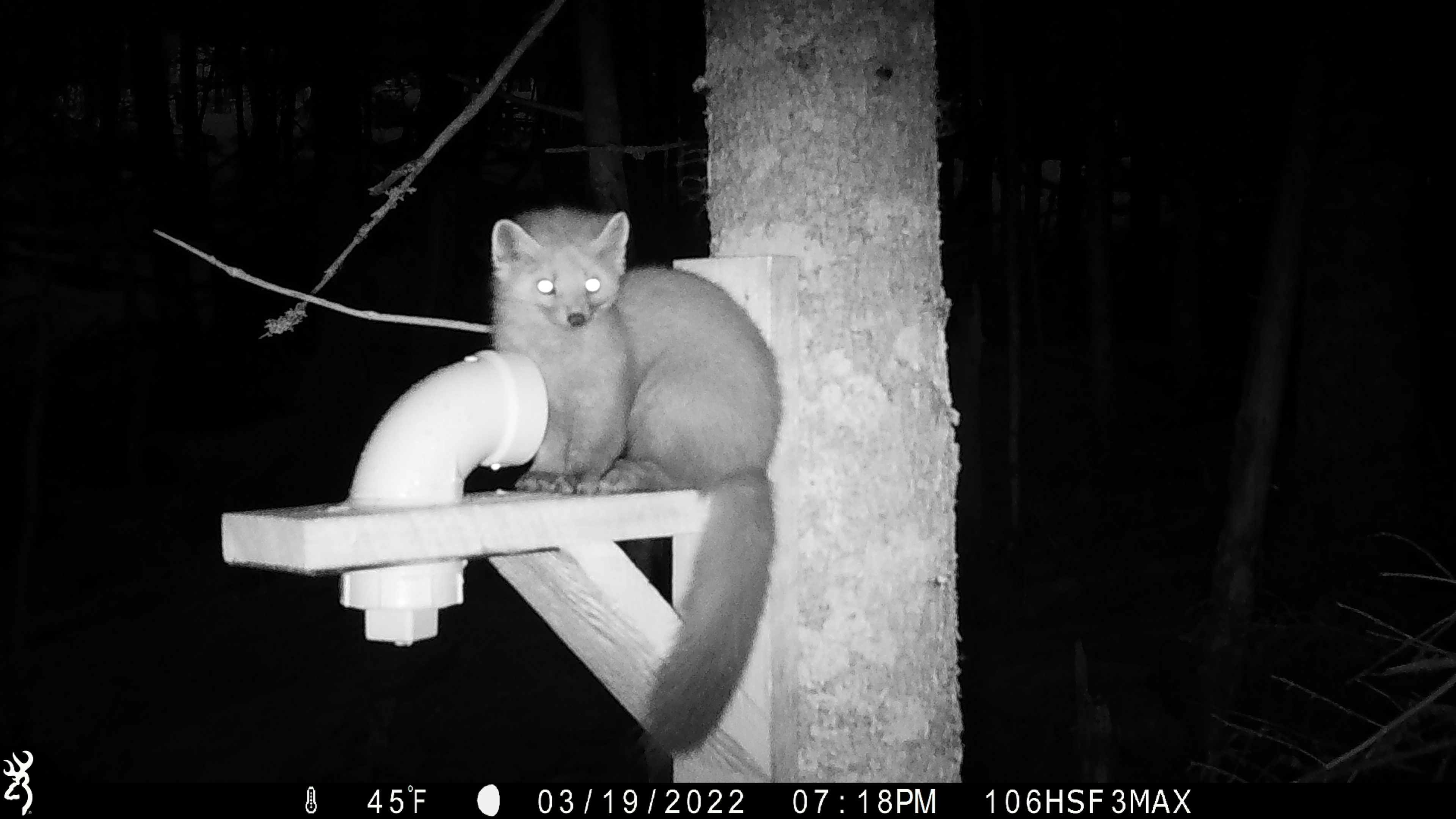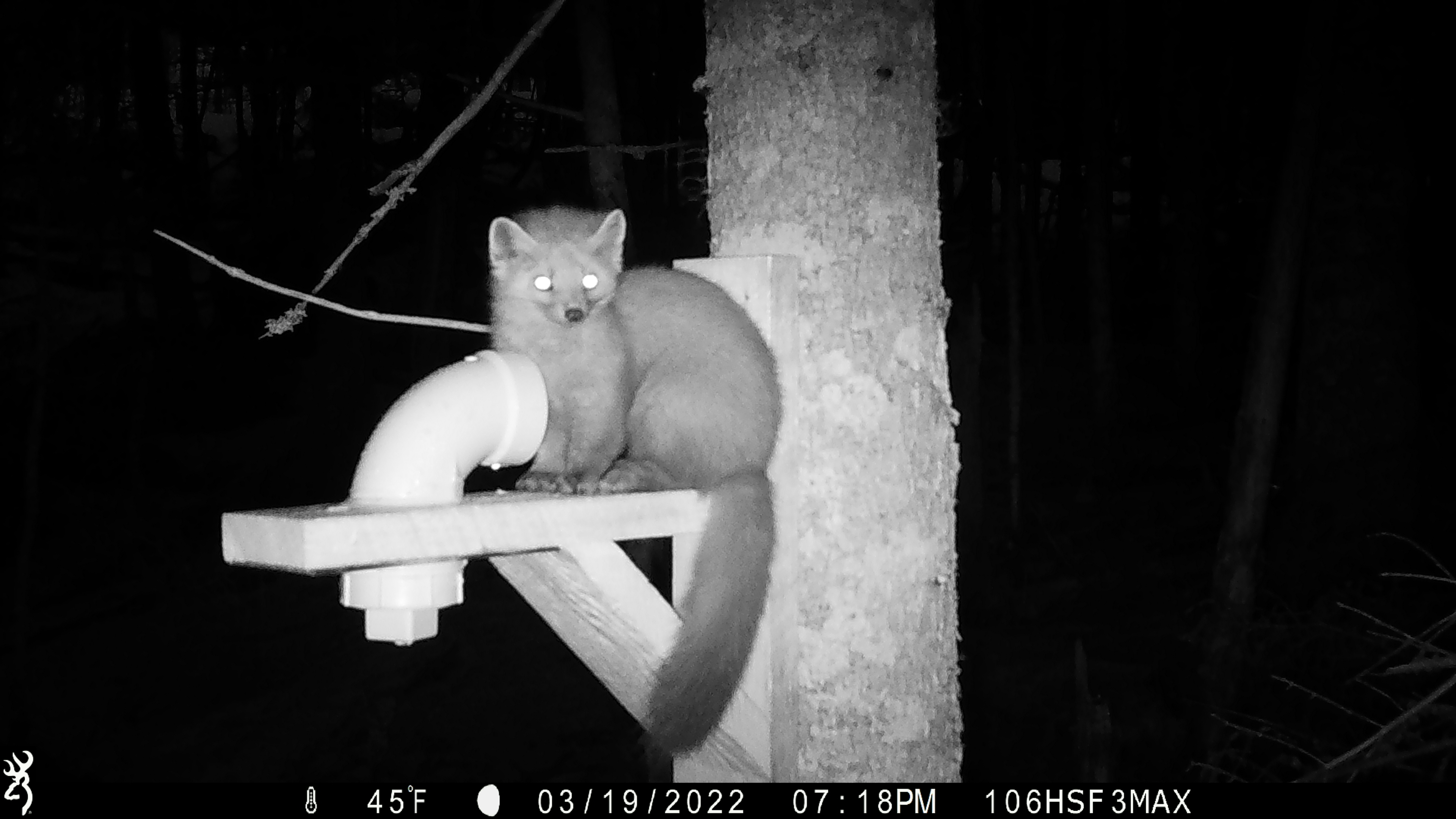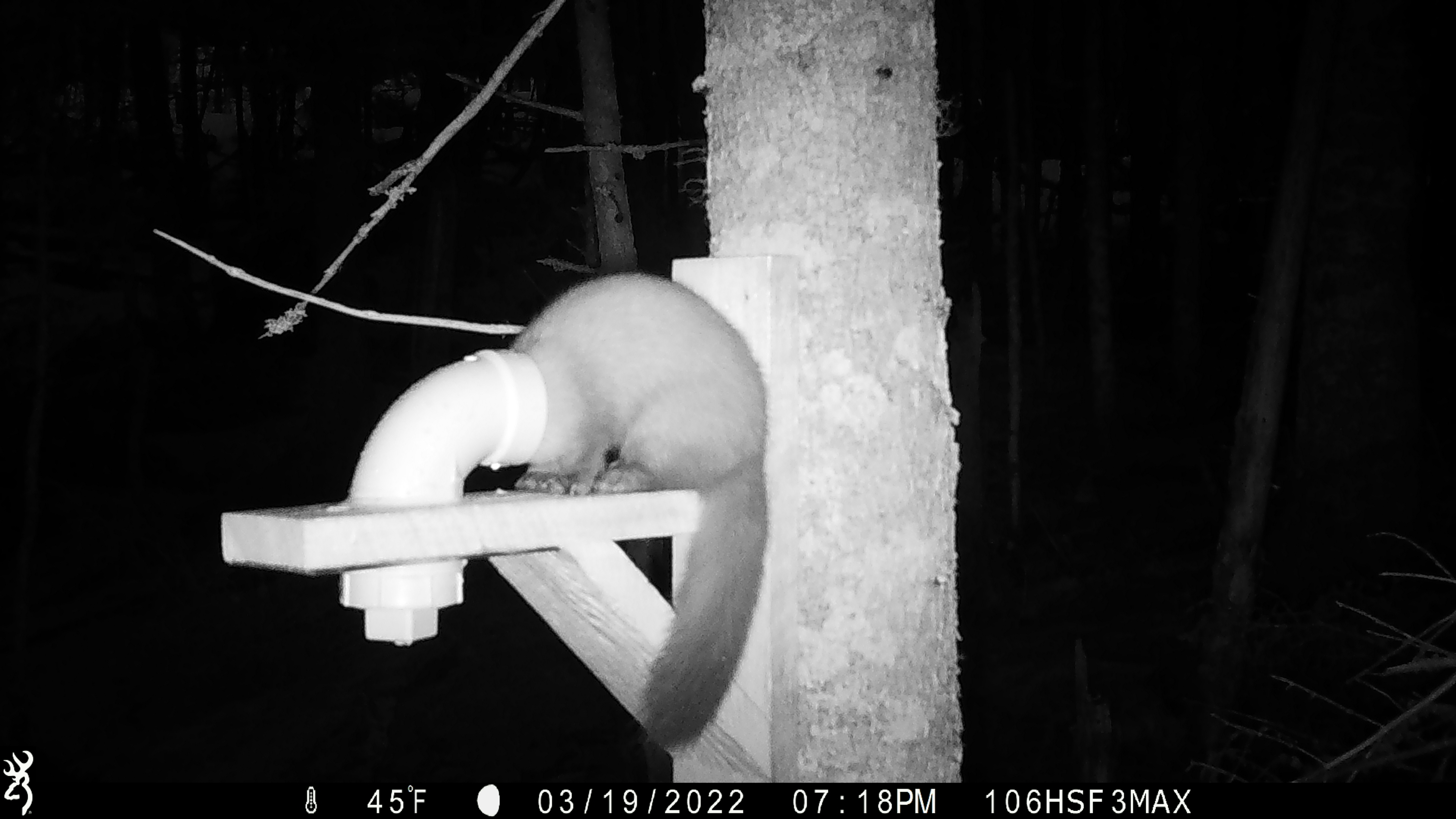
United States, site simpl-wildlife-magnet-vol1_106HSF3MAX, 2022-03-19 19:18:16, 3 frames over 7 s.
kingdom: Animalia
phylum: Chordata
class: Mammalia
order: Carnivora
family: Mustelidae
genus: Martes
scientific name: Martes americana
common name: american marten